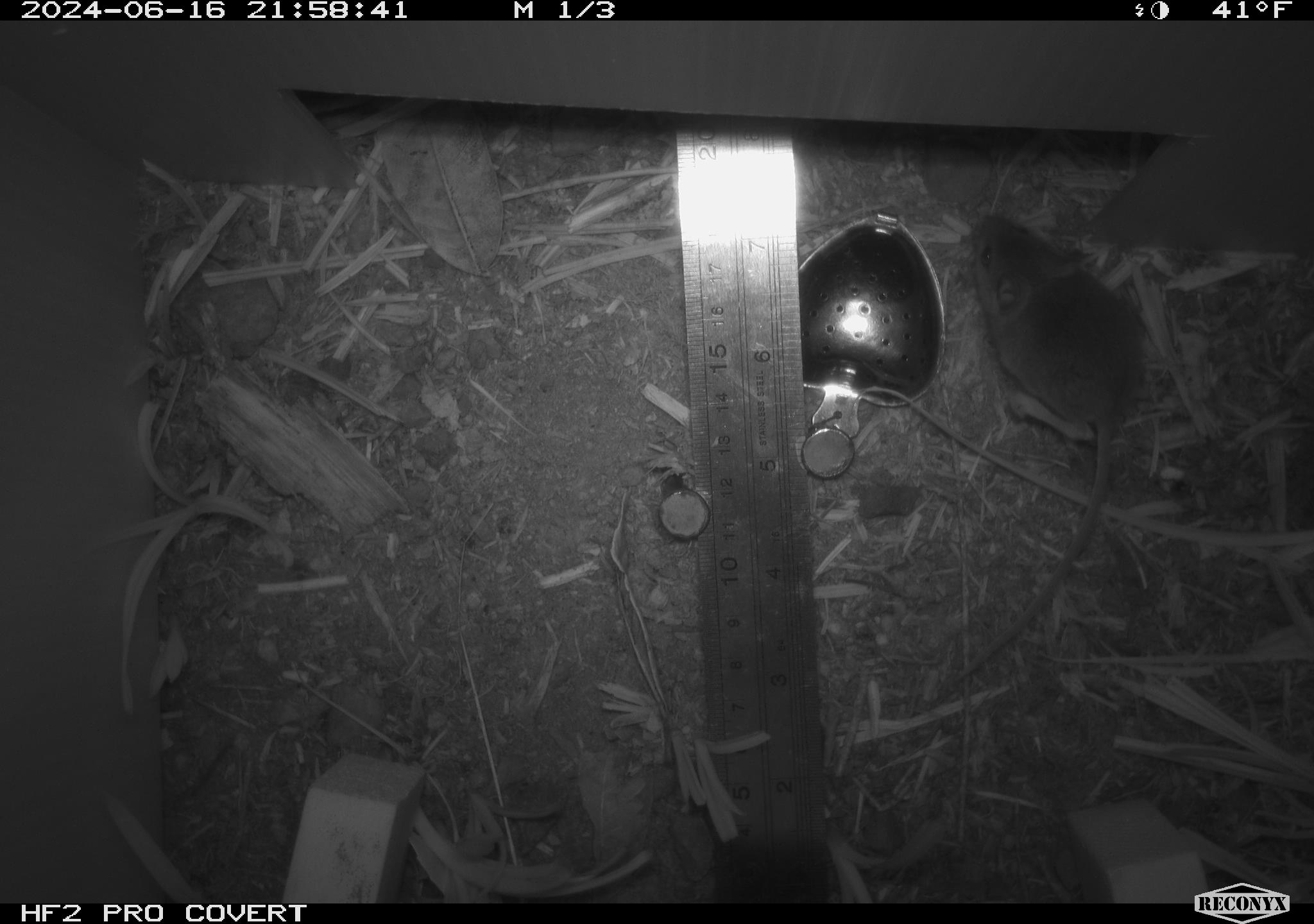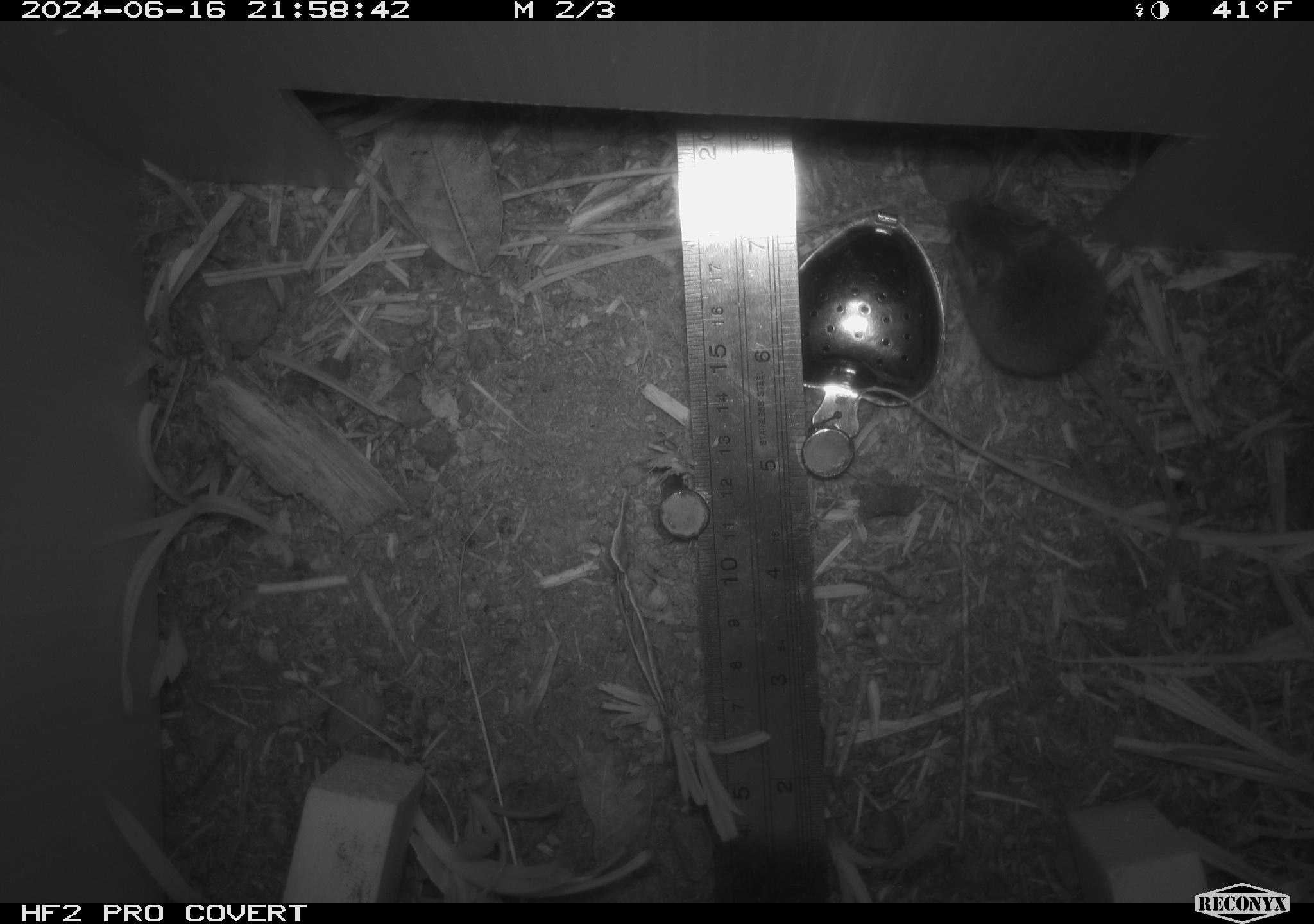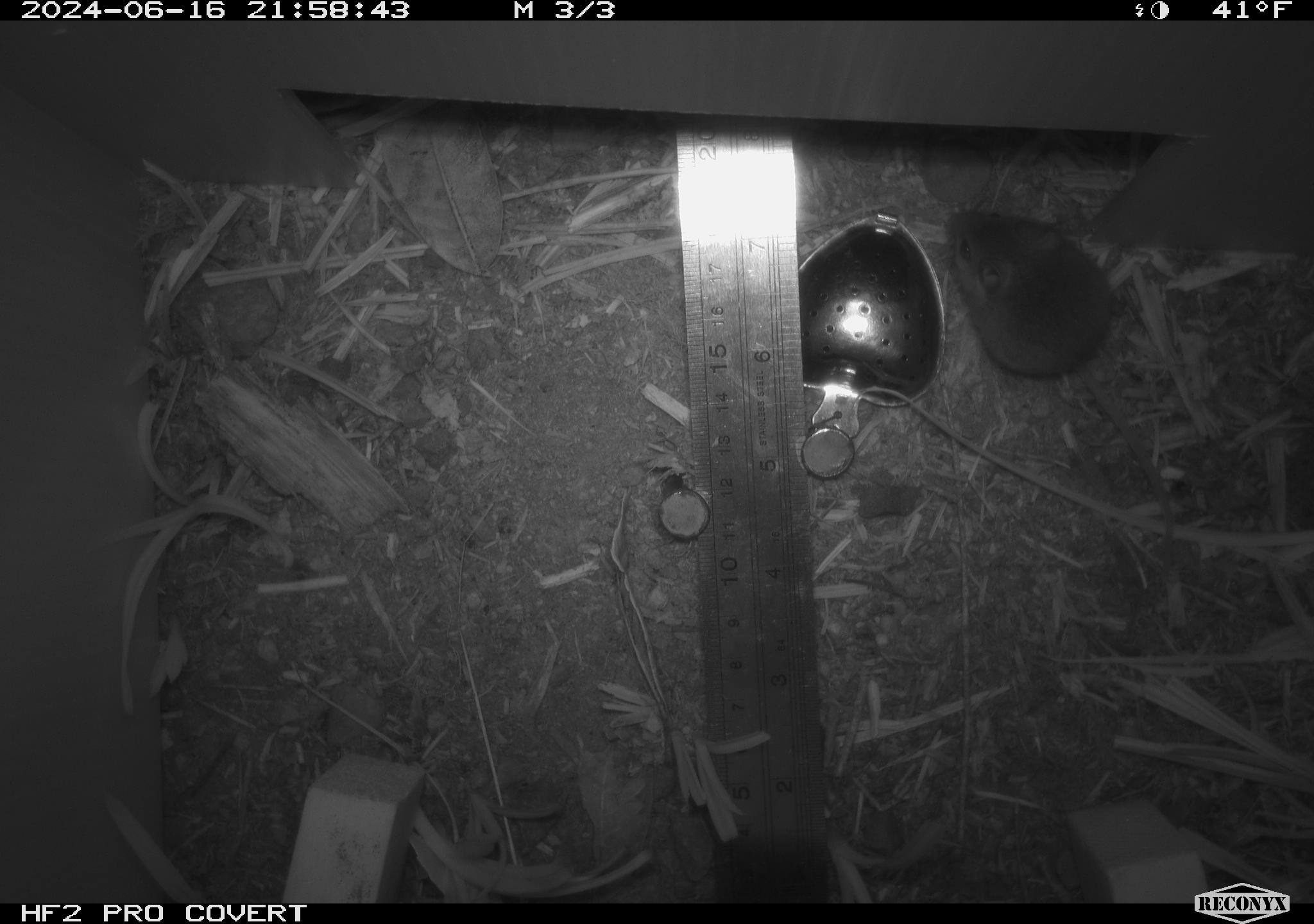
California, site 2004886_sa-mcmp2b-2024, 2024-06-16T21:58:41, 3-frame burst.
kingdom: Animalia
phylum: Chordata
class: Mammalia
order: Rodentia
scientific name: Rodentia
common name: mouse species